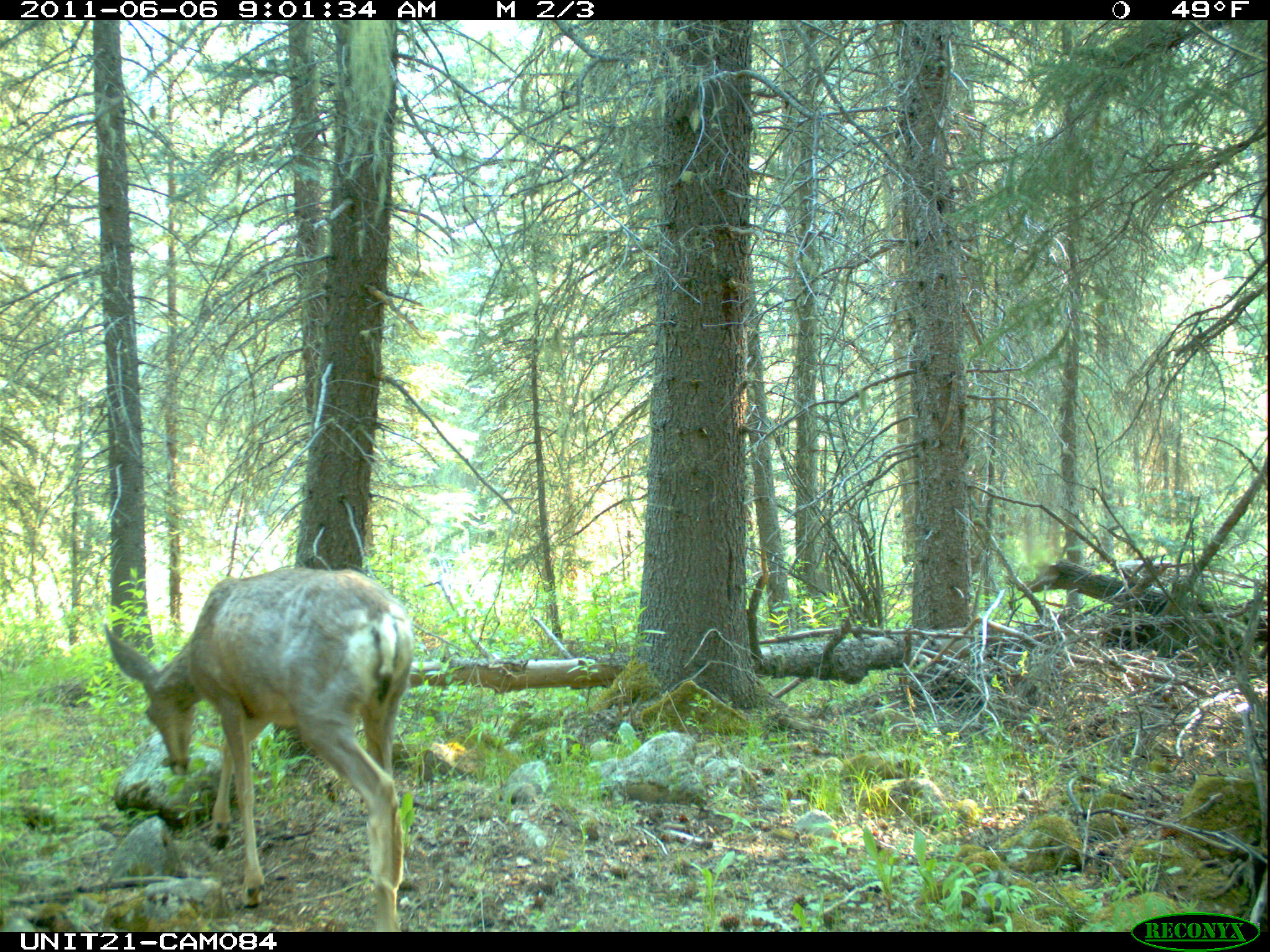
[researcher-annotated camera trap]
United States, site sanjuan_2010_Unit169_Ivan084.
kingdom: Animalia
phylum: Chordata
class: Mammalia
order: Artiodactyla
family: Cervidae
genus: Odocoileus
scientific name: Odocoileus hemionus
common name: mule deer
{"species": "Odocoileus hemionus (mule deer)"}